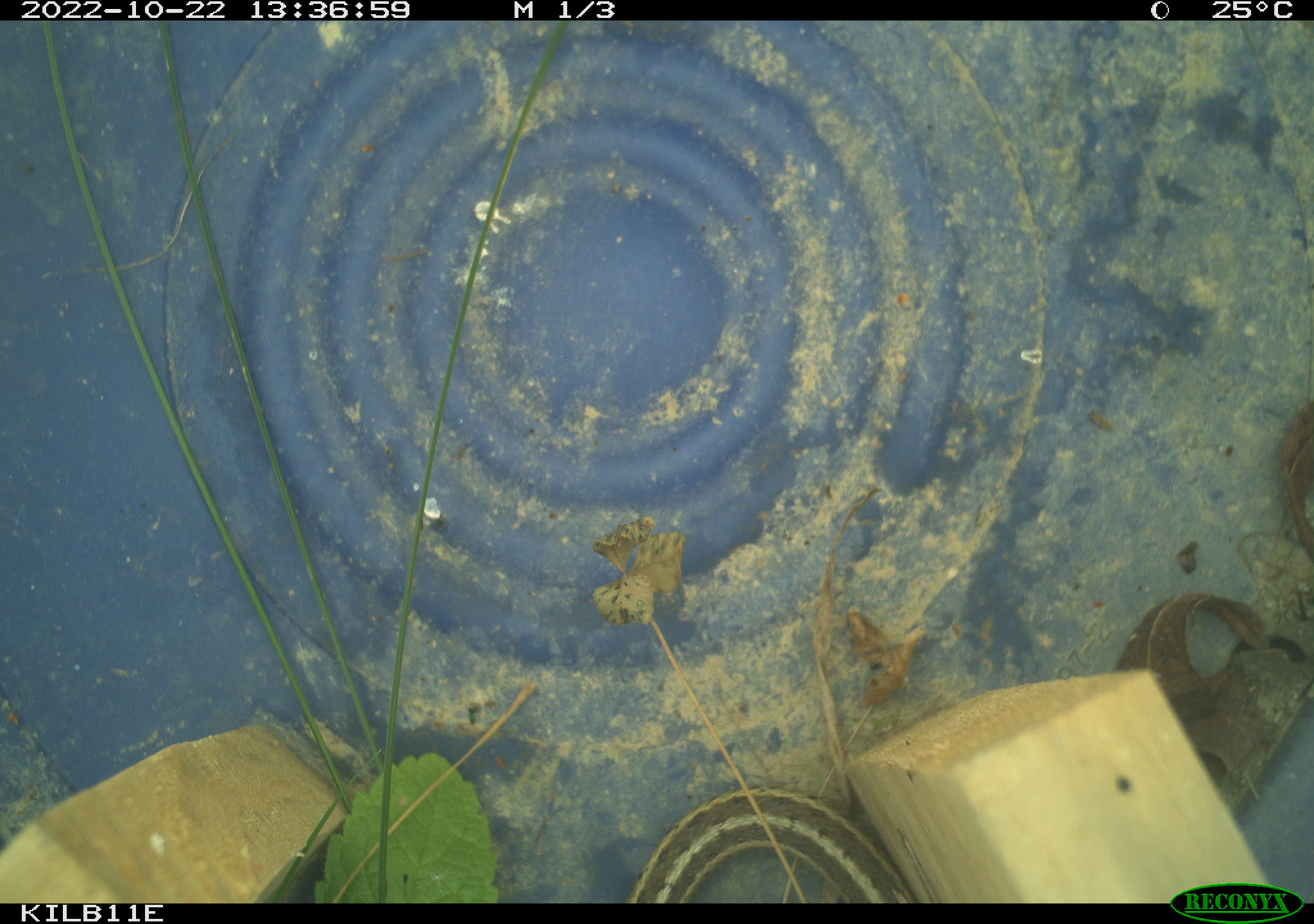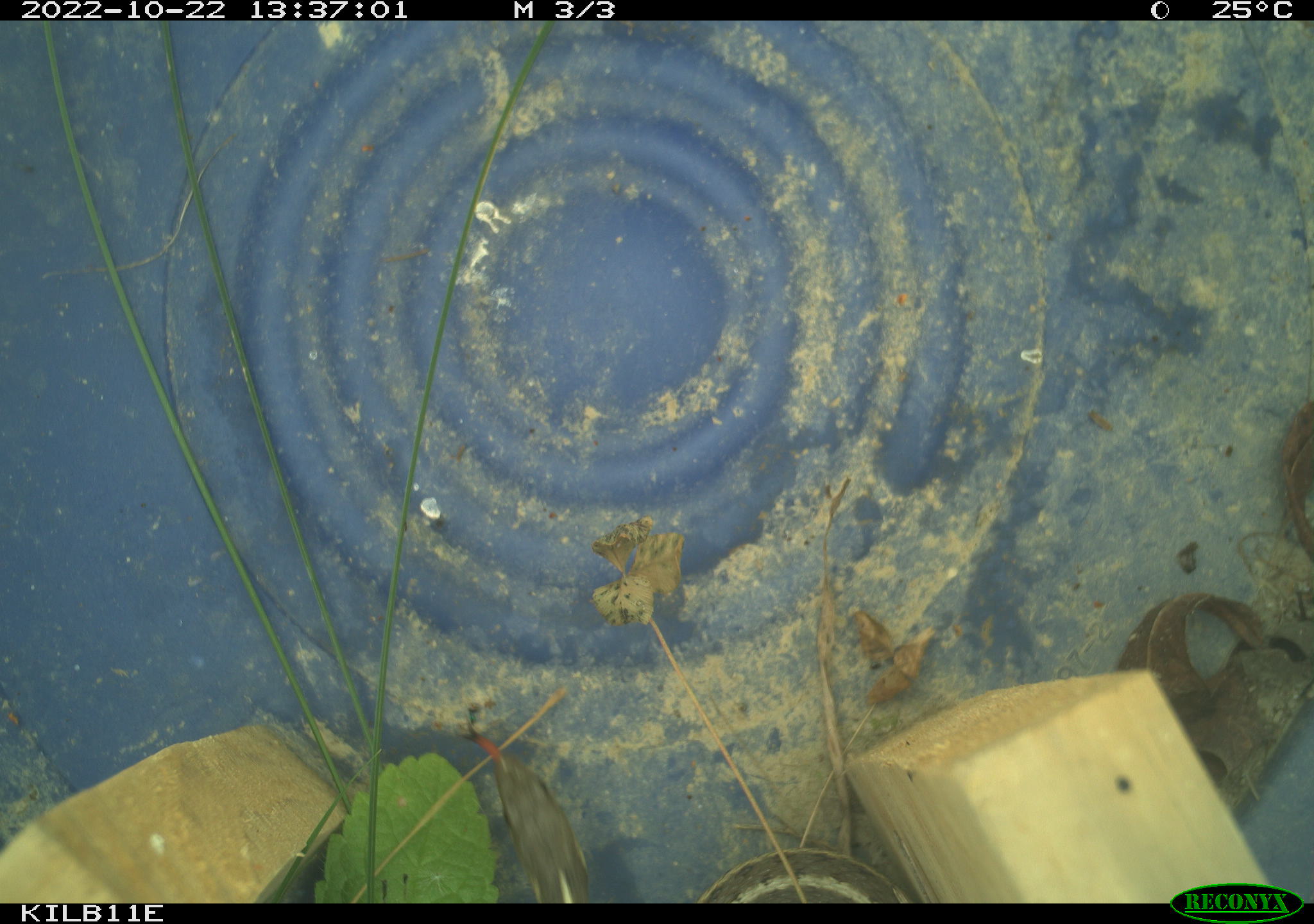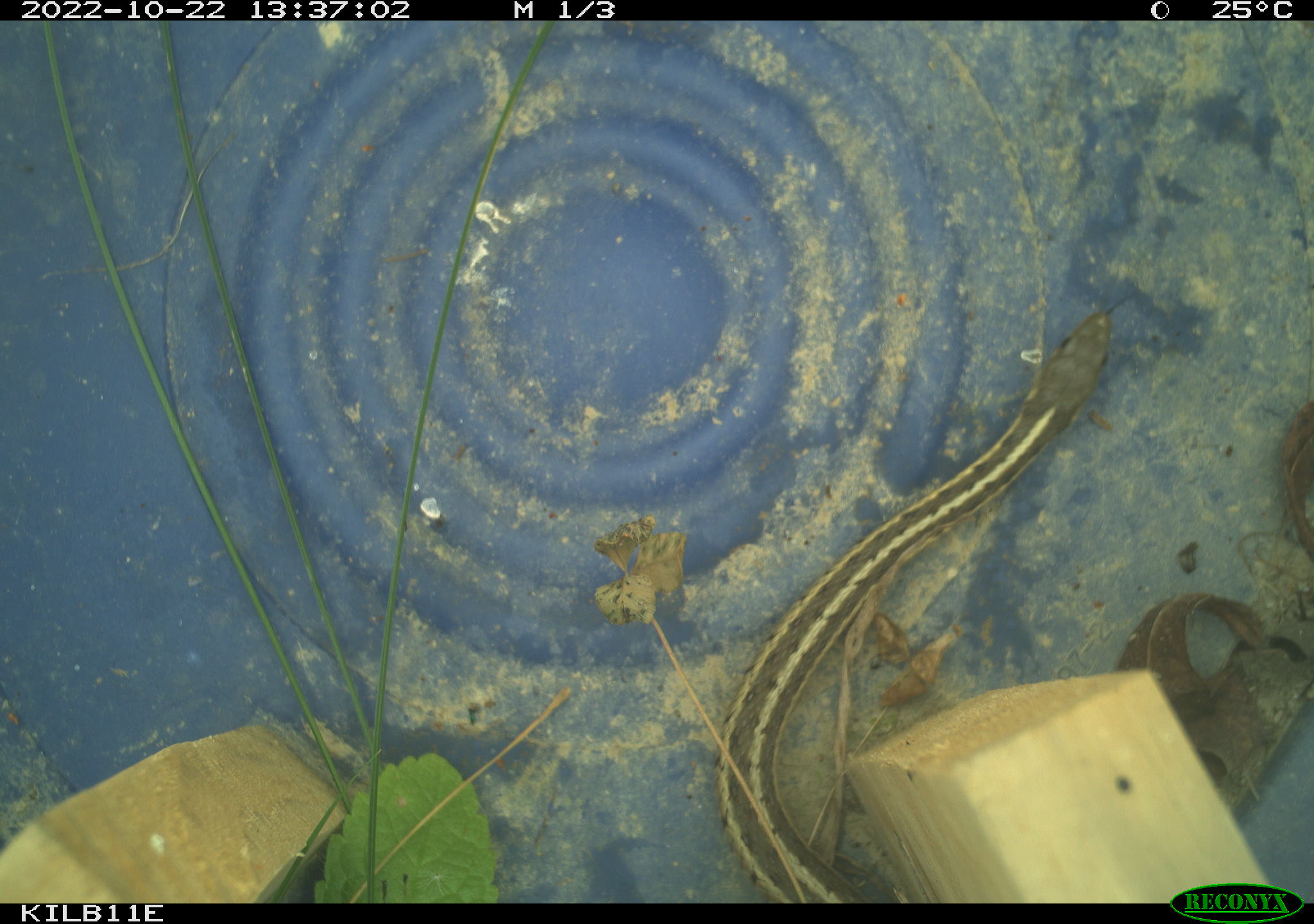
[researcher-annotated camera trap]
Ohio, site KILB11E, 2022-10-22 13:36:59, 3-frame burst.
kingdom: Animalia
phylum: Chordata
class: Reptilia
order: Squamata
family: Colubridae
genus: Thamnophis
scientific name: Thamnophis sirtalis sirtalis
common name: eastern gartersnake